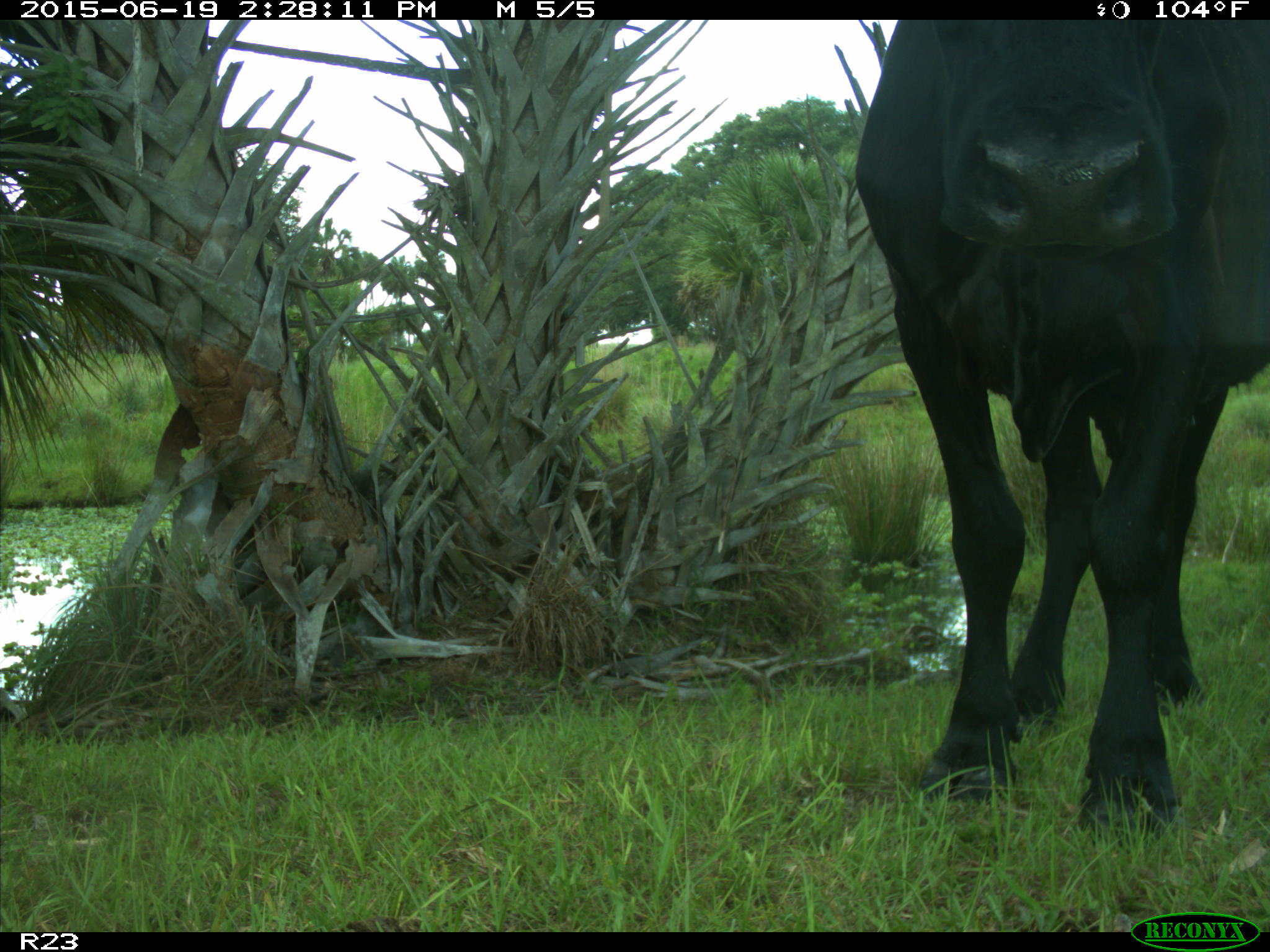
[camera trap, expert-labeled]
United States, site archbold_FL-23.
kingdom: Animalia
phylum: Chordata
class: Mammalia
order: Artiodactyla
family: Bovidae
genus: Bos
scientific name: Bos taurus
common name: domestic cow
Bos taurus (domestic cow).